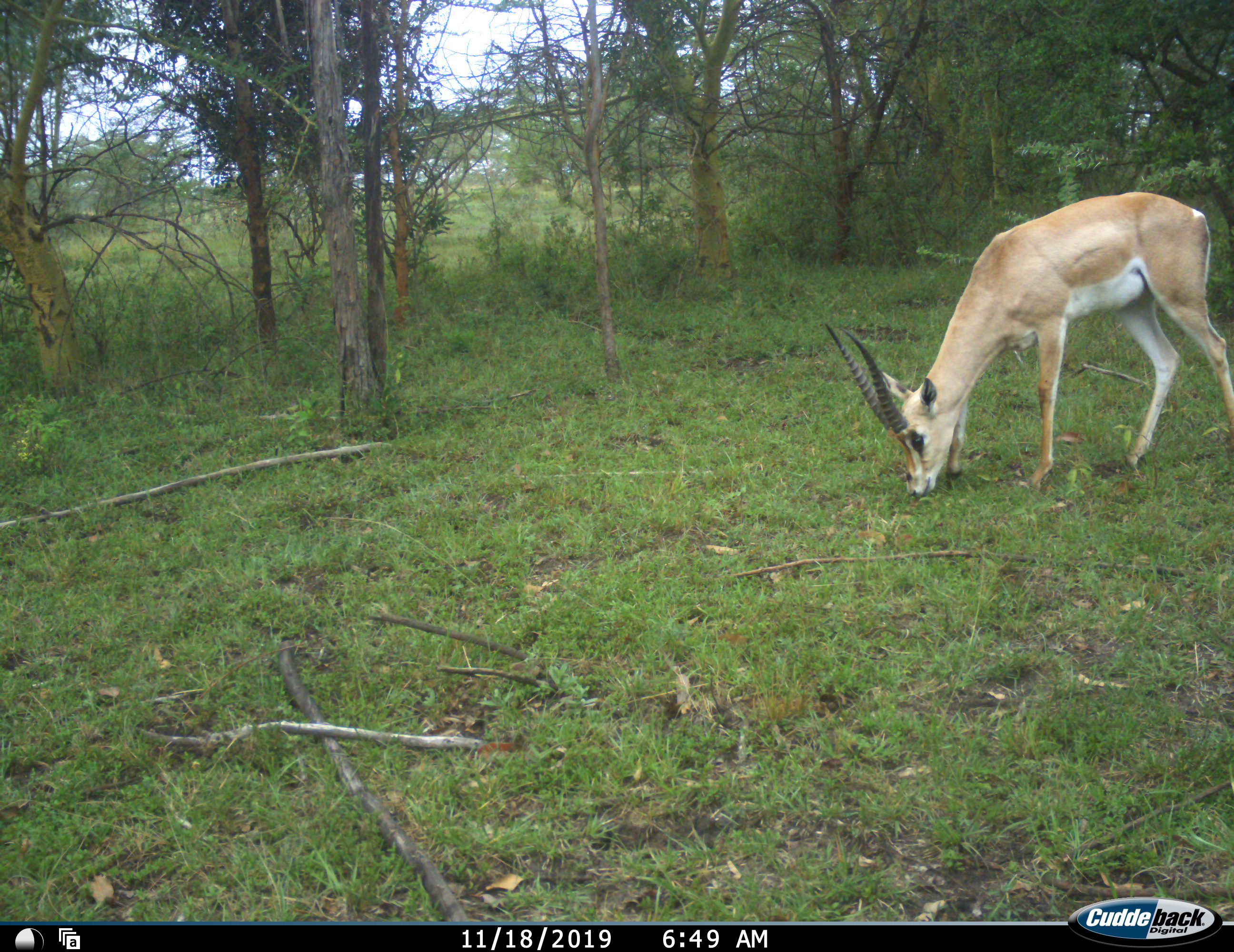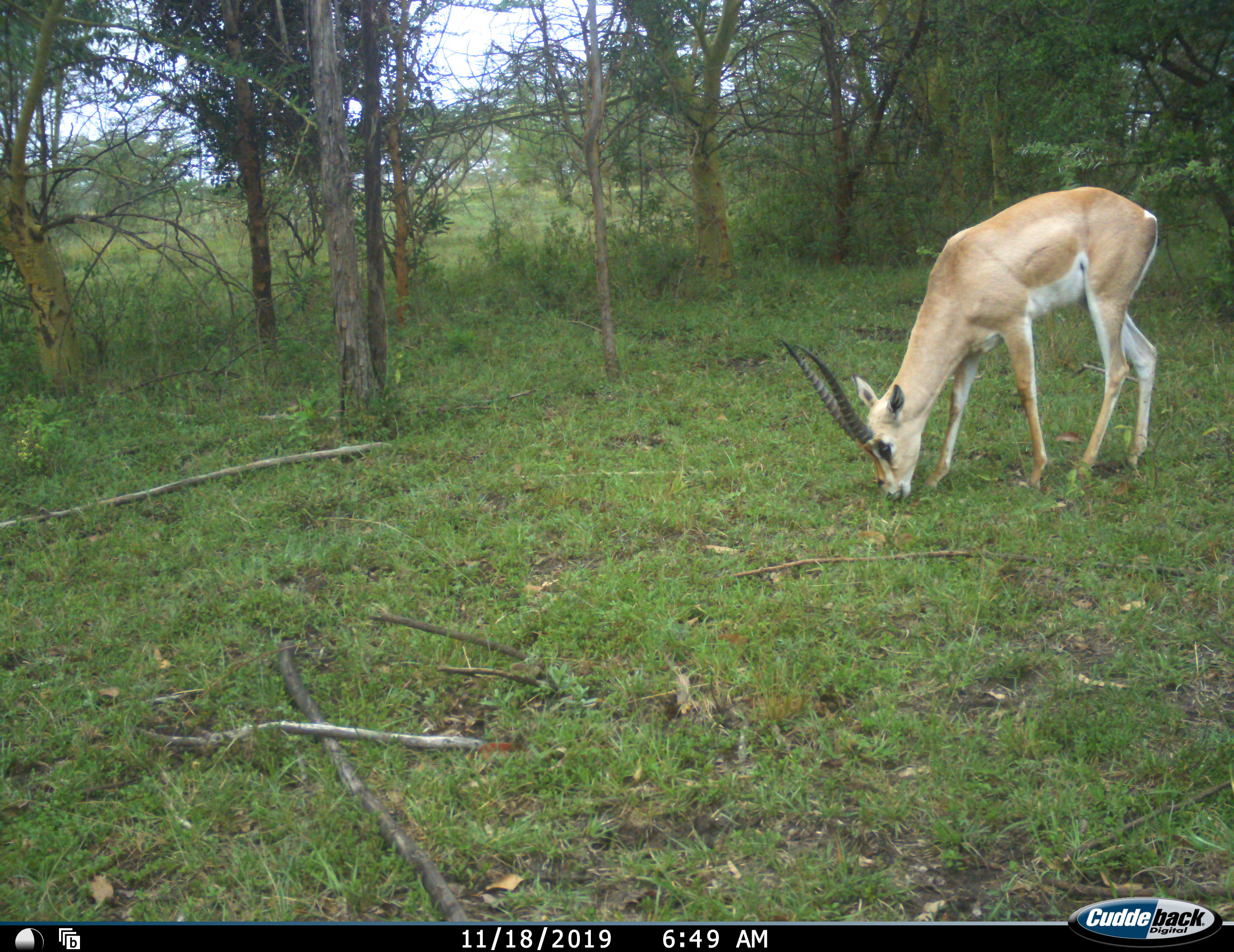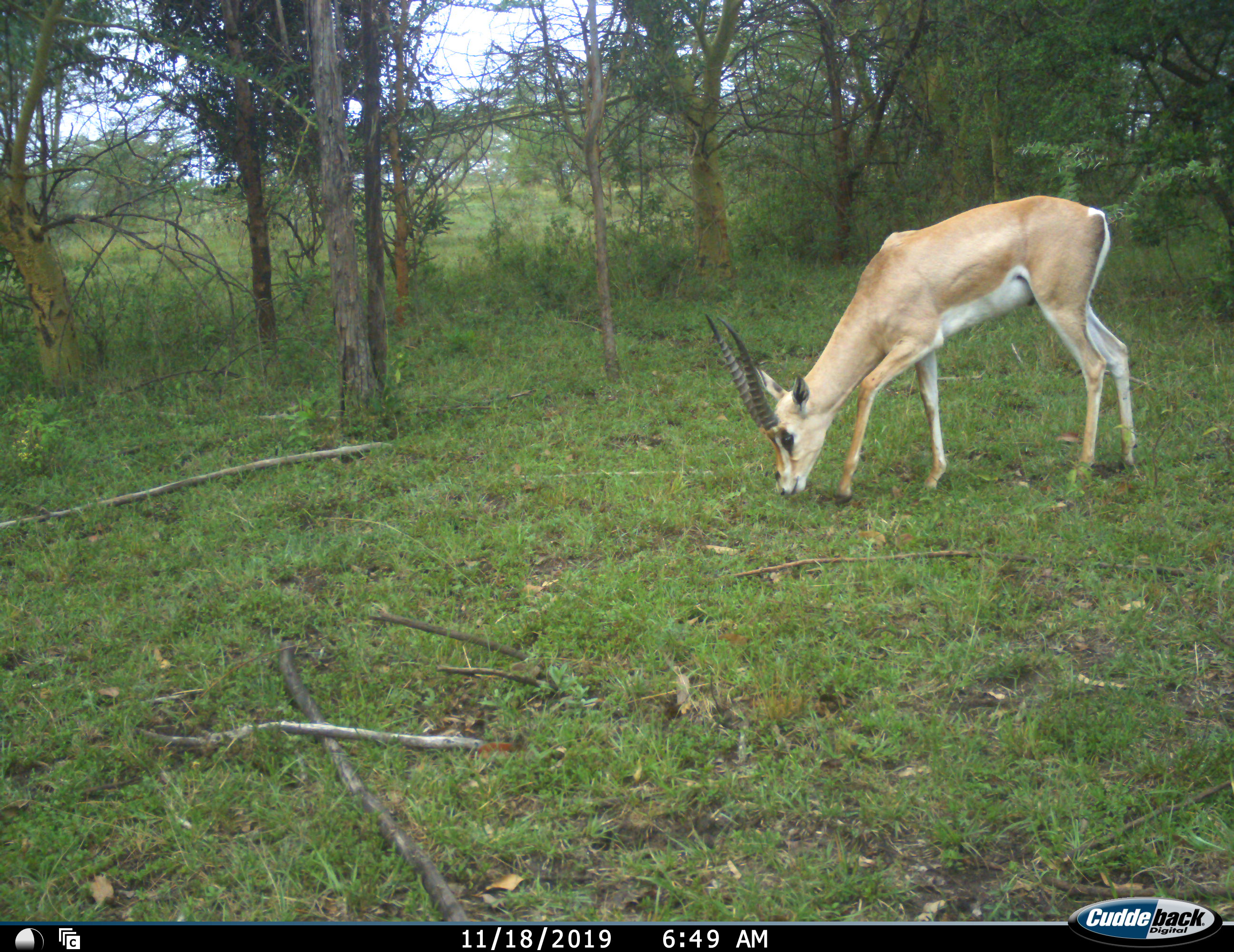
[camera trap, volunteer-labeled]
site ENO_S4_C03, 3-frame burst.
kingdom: Animalia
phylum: Chordata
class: Mammalia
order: Artiodactyla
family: Bovidae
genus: Nanger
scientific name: Nanger granti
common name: grant's gazelle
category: gazellegrants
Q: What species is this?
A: Gazellegrants (grant's gazelle) (Nanger granti).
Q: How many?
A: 1.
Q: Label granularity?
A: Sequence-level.